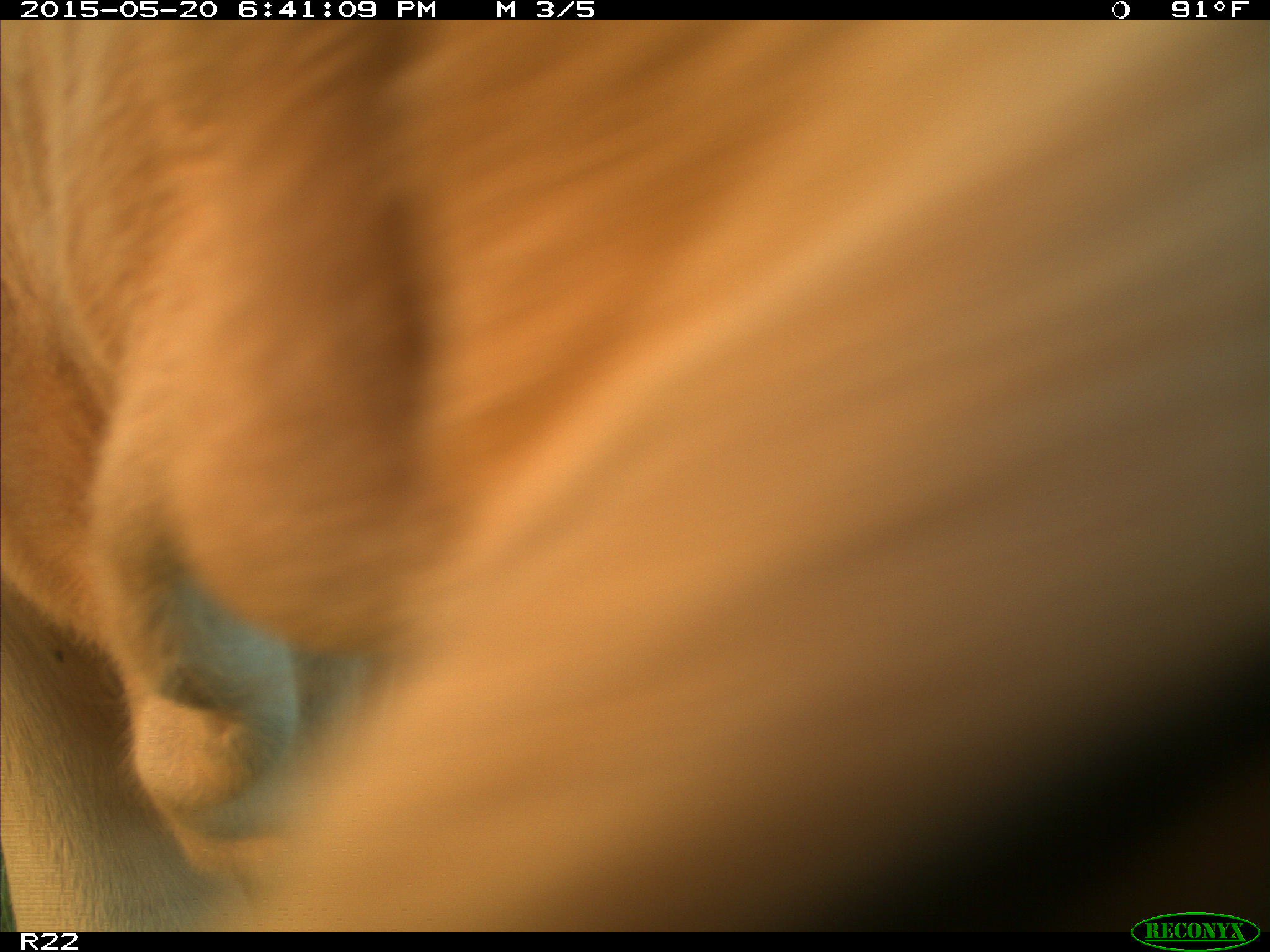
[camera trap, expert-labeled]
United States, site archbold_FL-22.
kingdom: Animalia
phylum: Chordata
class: Mammalia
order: Artiodactyla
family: Bovidae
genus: Bos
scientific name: Bos taurus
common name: domestic cow